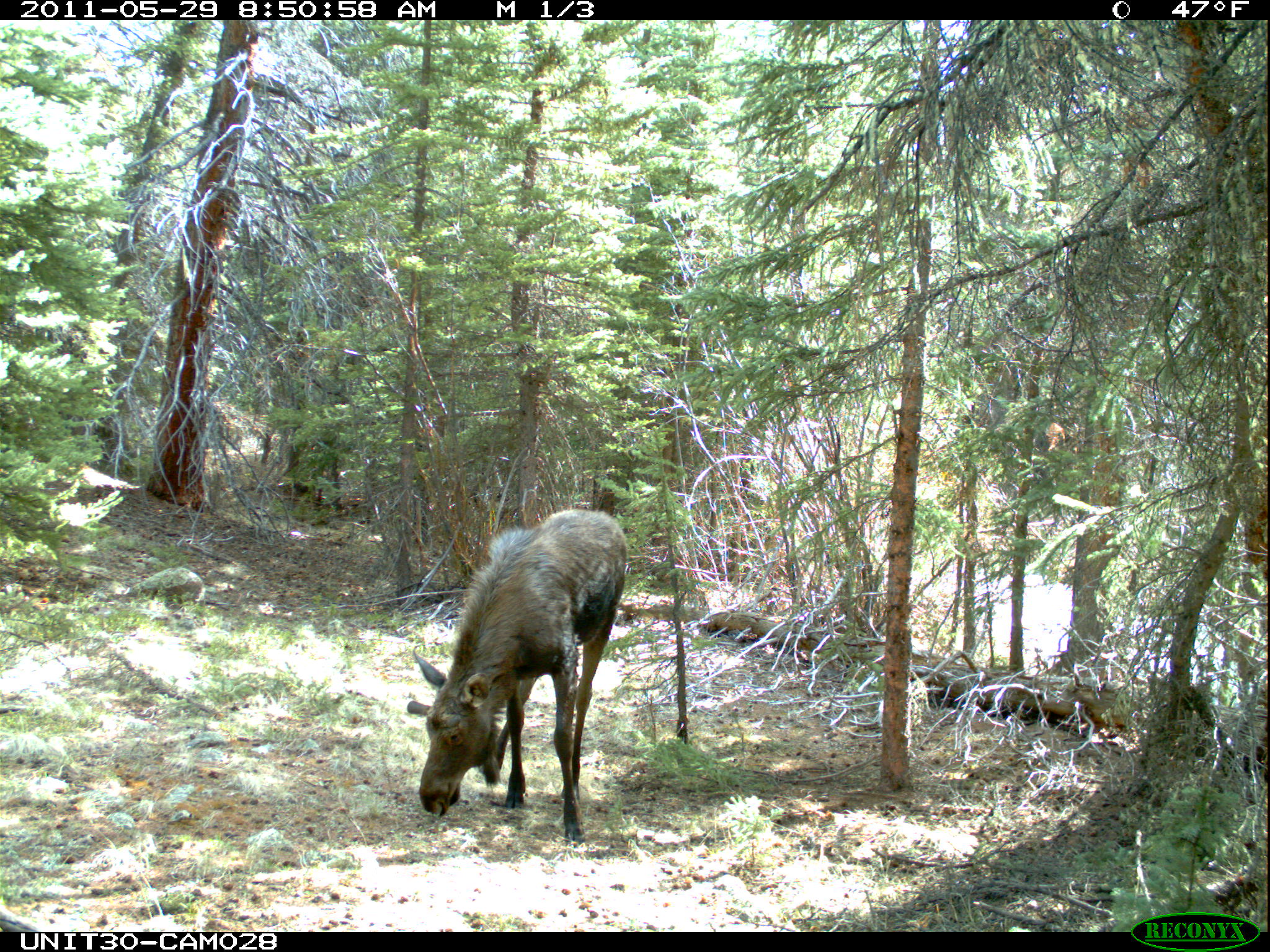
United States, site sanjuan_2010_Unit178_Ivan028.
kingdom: Animalia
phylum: Chordata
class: Mammalia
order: Artiodactyla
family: Cervidae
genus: Alces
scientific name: Alces alces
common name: moose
Alces alces (moose).